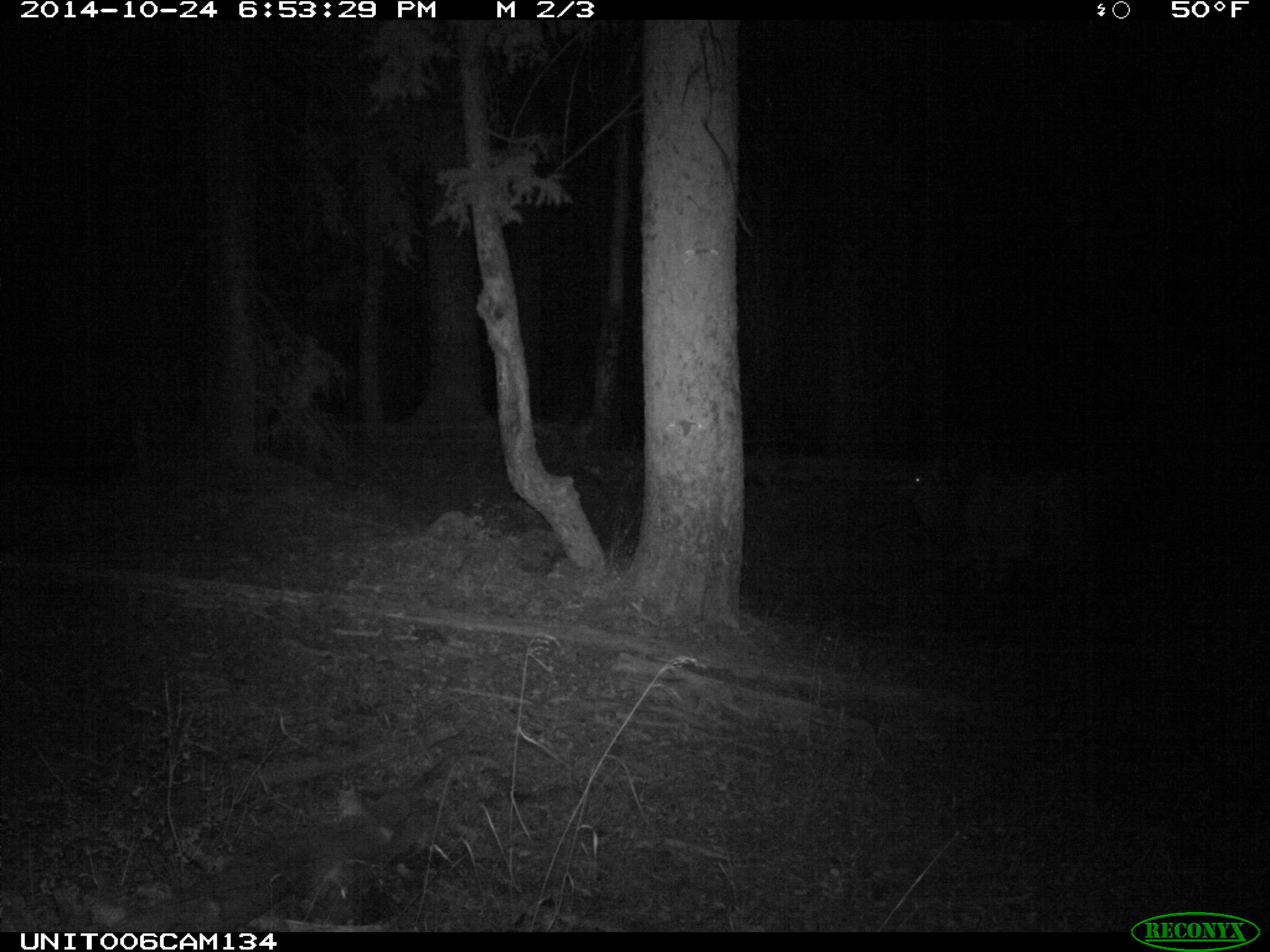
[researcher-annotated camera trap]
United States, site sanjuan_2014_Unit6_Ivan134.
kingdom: Animalia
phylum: Chordata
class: Mammalia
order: Artiodactyla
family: Cervidae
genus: Cervus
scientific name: Cervus elaphus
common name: red deer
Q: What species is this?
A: Cervus elaphus (red deer).